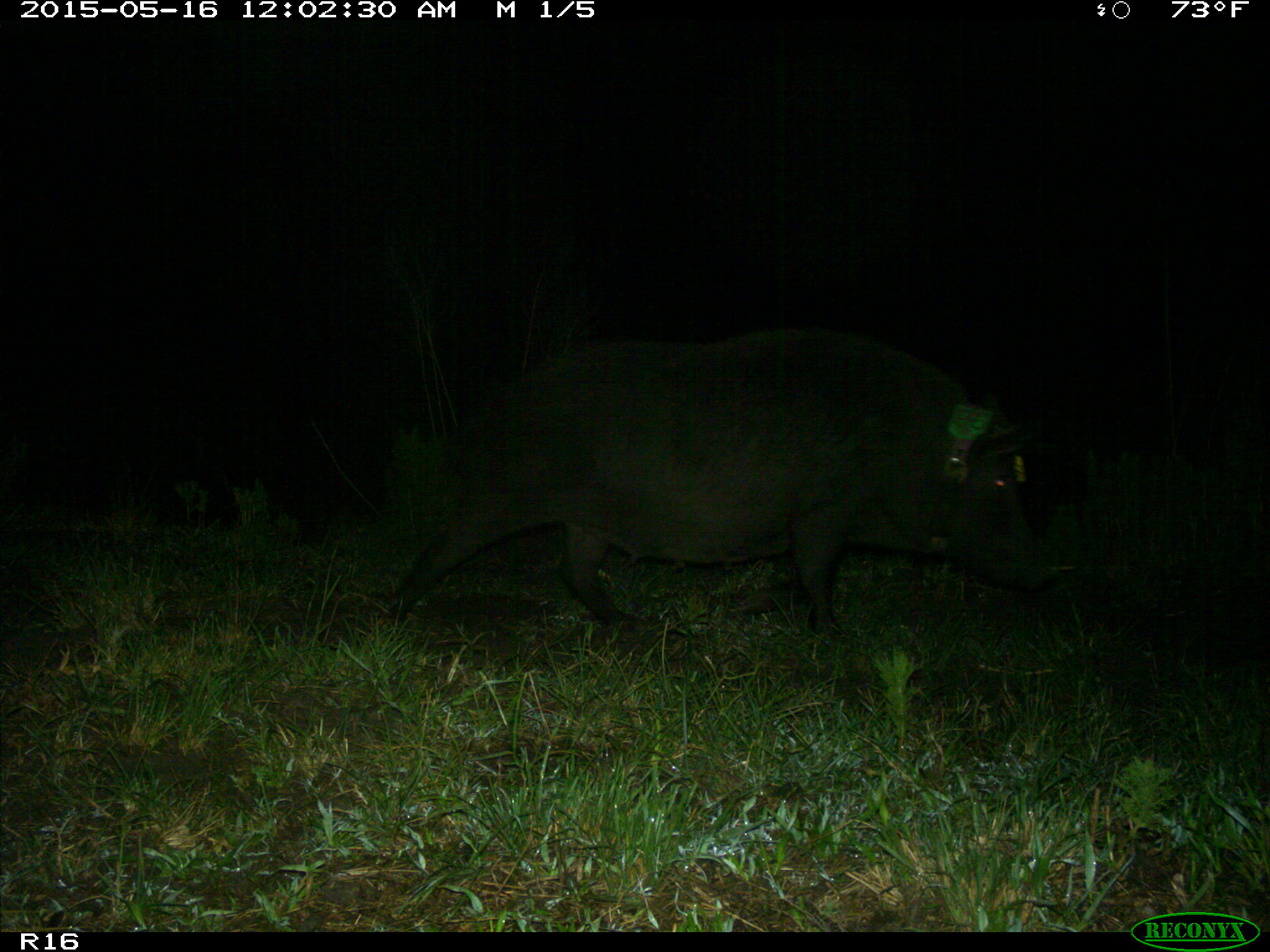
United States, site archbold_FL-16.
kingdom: Animalia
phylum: Chordata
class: Mammalia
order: Artiodactyla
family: Suidae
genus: Sus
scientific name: Sus scrofa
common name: wild boar